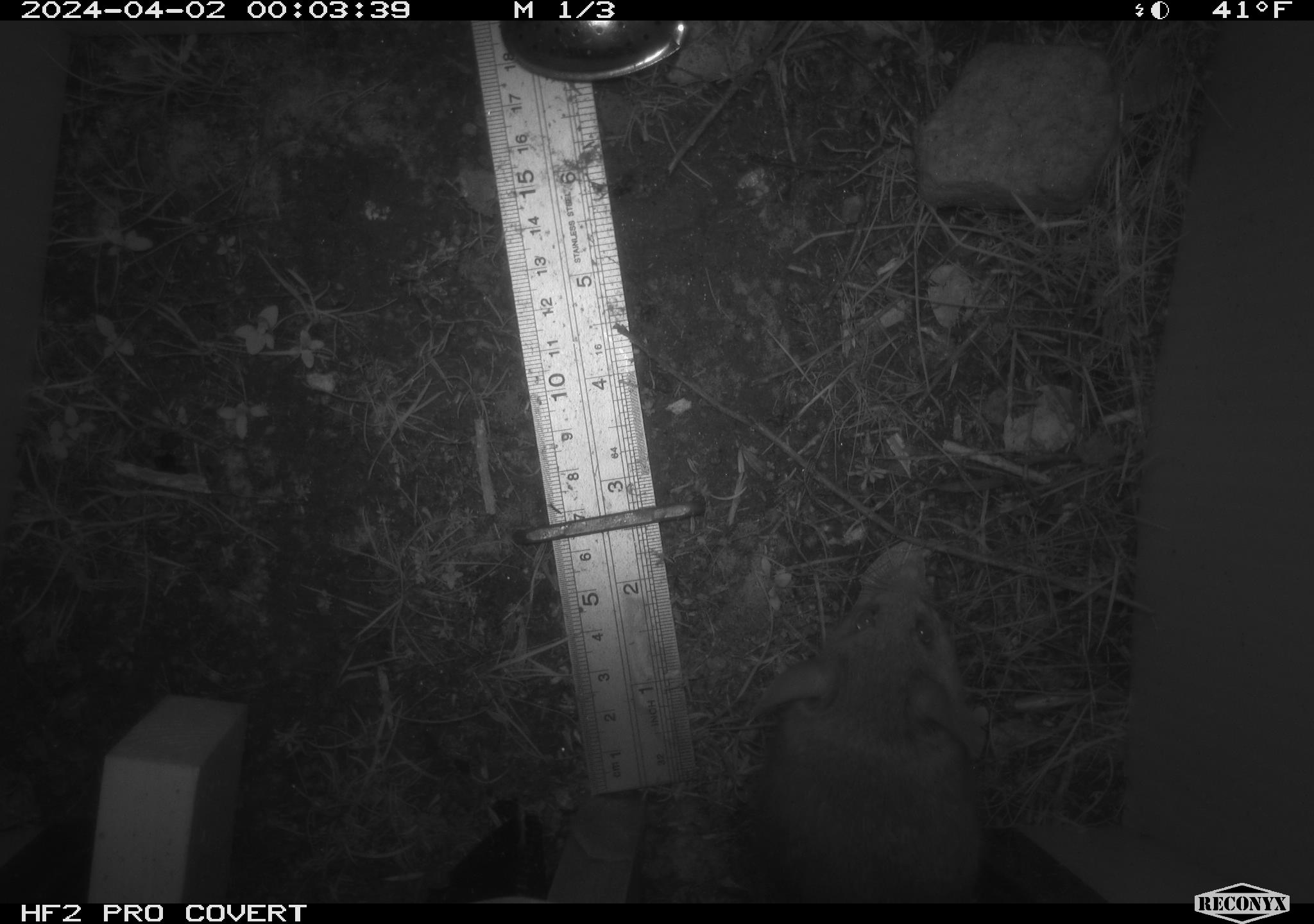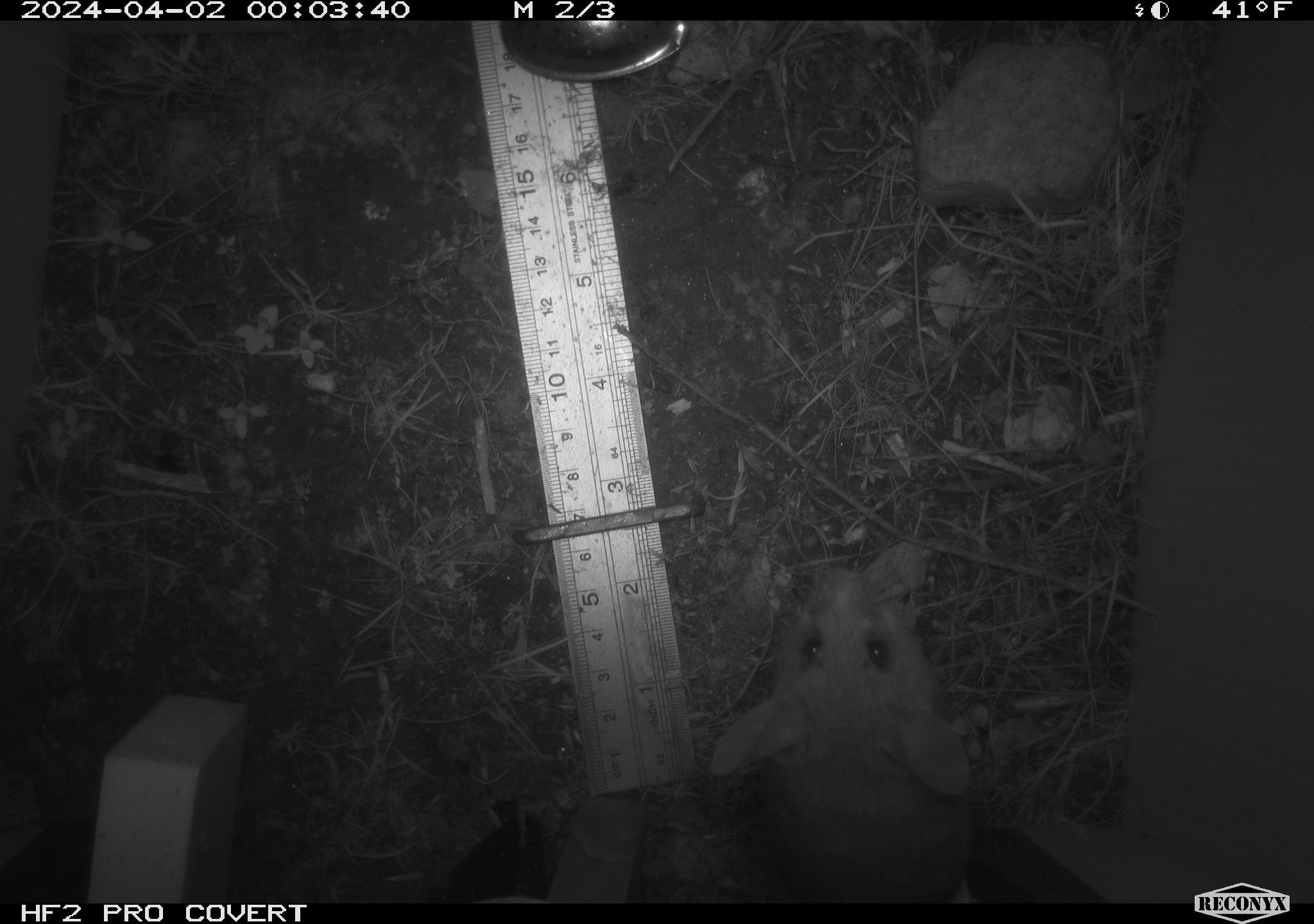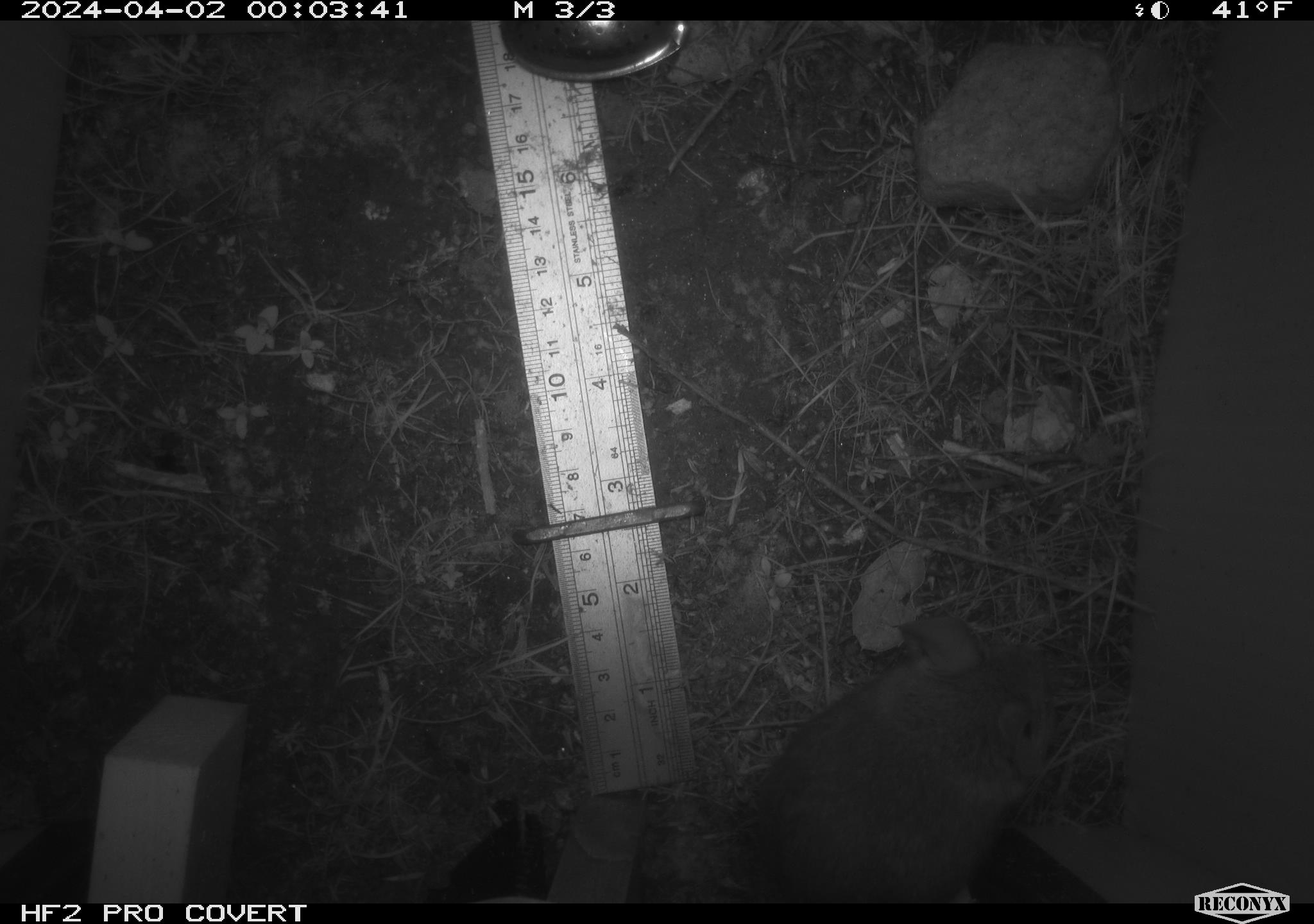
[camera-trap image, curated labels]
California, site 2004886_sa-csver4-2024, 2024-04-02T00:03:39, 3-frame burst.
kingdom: Animalia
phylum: Chordata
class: Mammalia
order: Rodentia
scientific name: Rodentia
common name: mouse species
Mouse species (Rodentia).